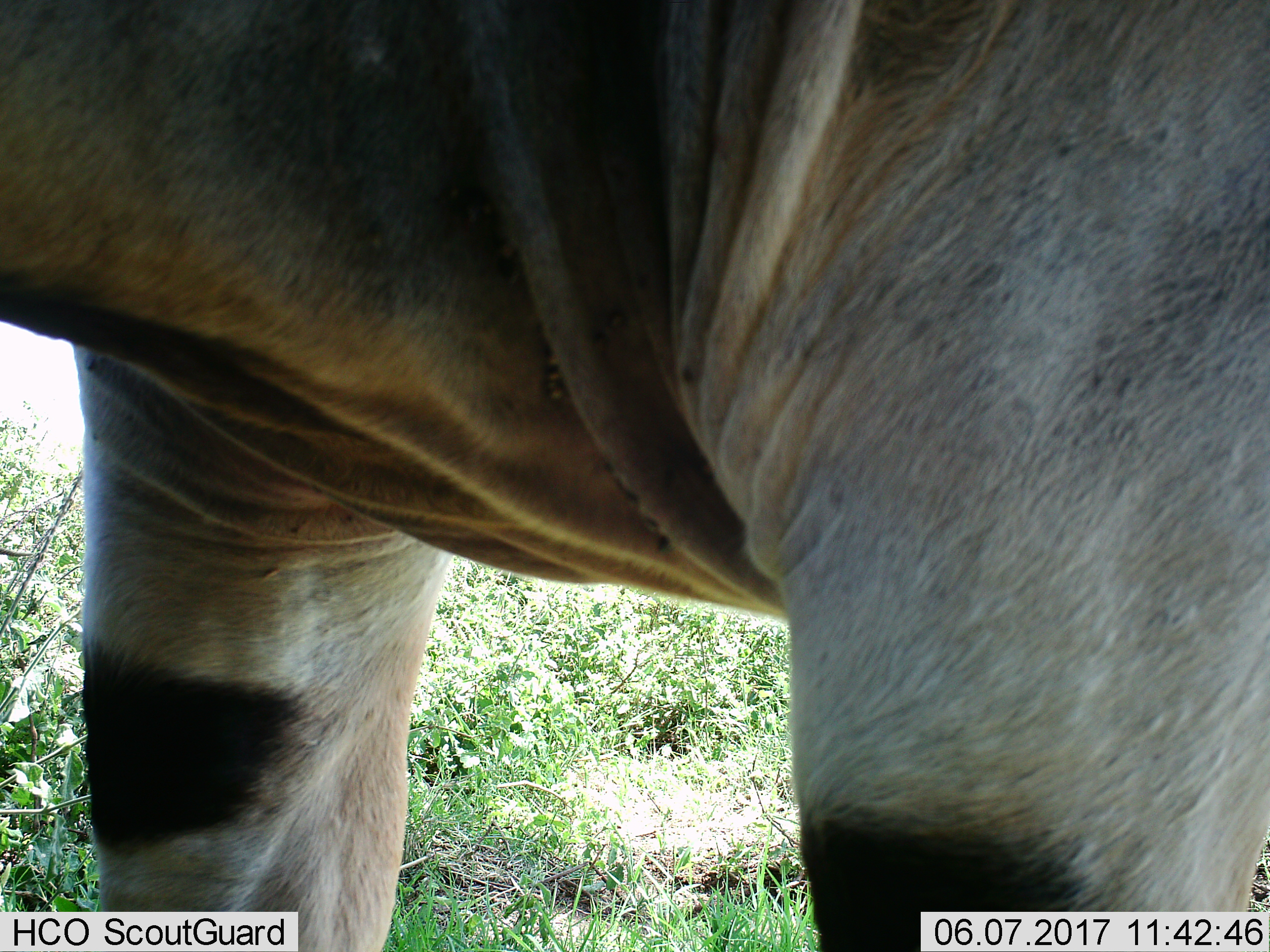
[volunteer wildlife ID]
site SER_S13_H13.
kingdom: Animalia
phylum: Chordata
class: Mammalia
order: Artiodactyla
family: Bovidae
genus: Tragelaphus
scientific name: Tragelaphus oryx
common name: eland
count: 1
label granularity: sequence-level